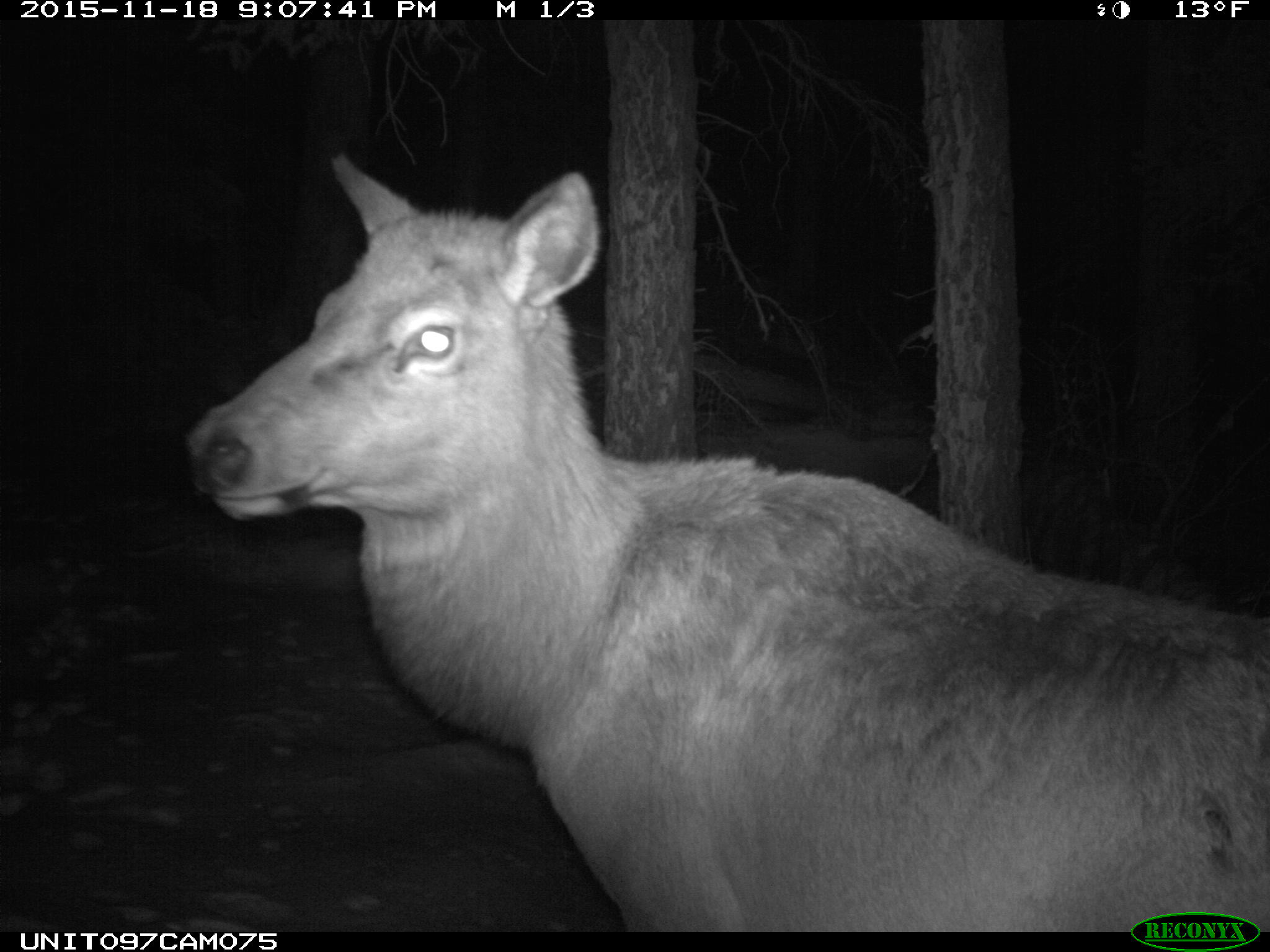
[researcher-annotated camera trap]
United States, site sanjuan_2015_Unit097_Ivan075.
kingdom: Animalia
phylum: Chordata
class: Mammalia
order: Artiodactyla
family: Cervidae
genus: Cervus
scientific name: Cervus elaphus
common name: red deer